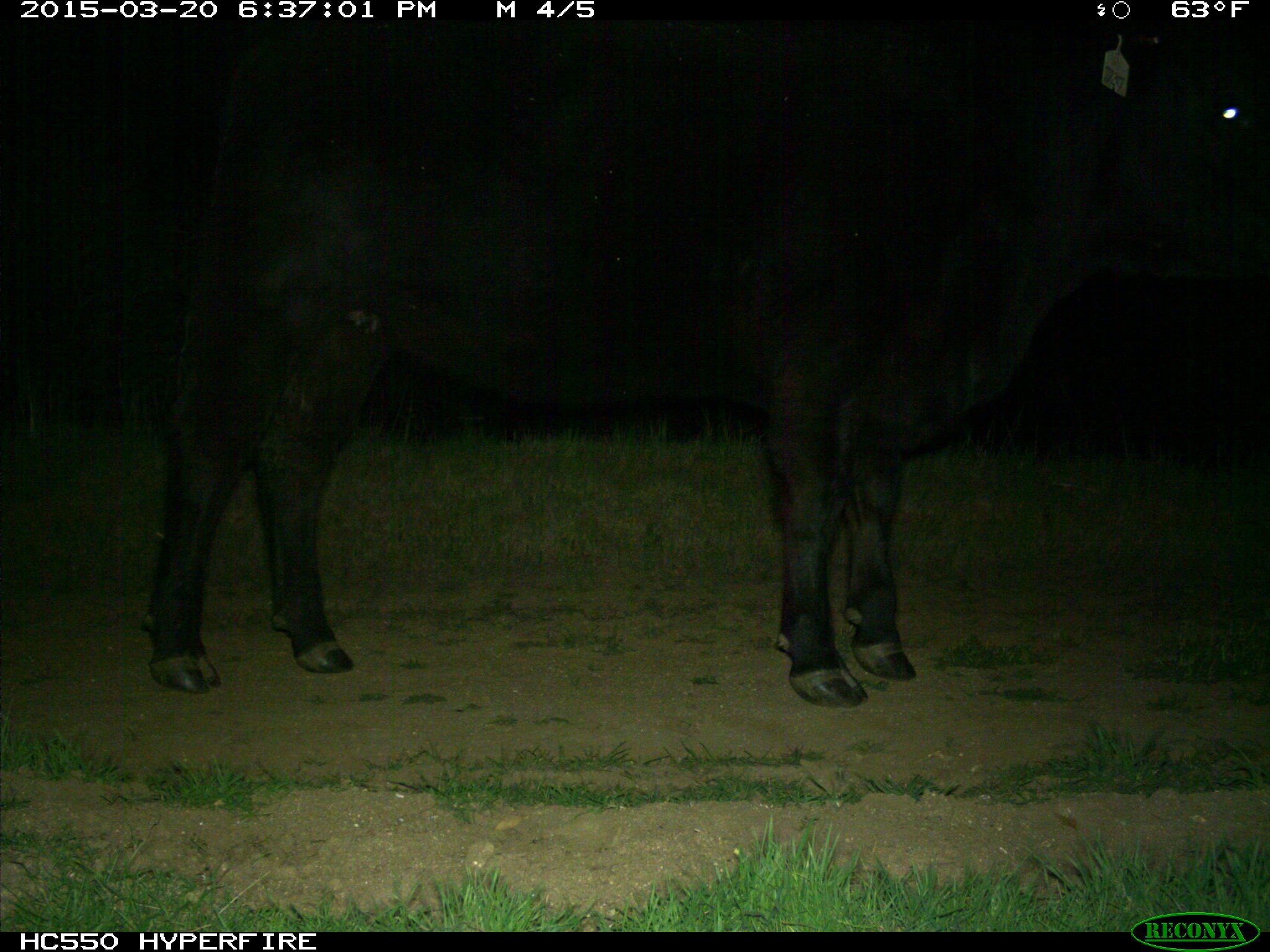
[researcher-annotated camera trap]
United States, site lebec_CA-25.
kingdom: Animalia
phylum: Chordata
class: Mammalia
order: Artiodactyla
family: Bovidae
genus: Bos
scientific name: Bos taurus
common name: domestic cow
Bos taurus (domestic cow).